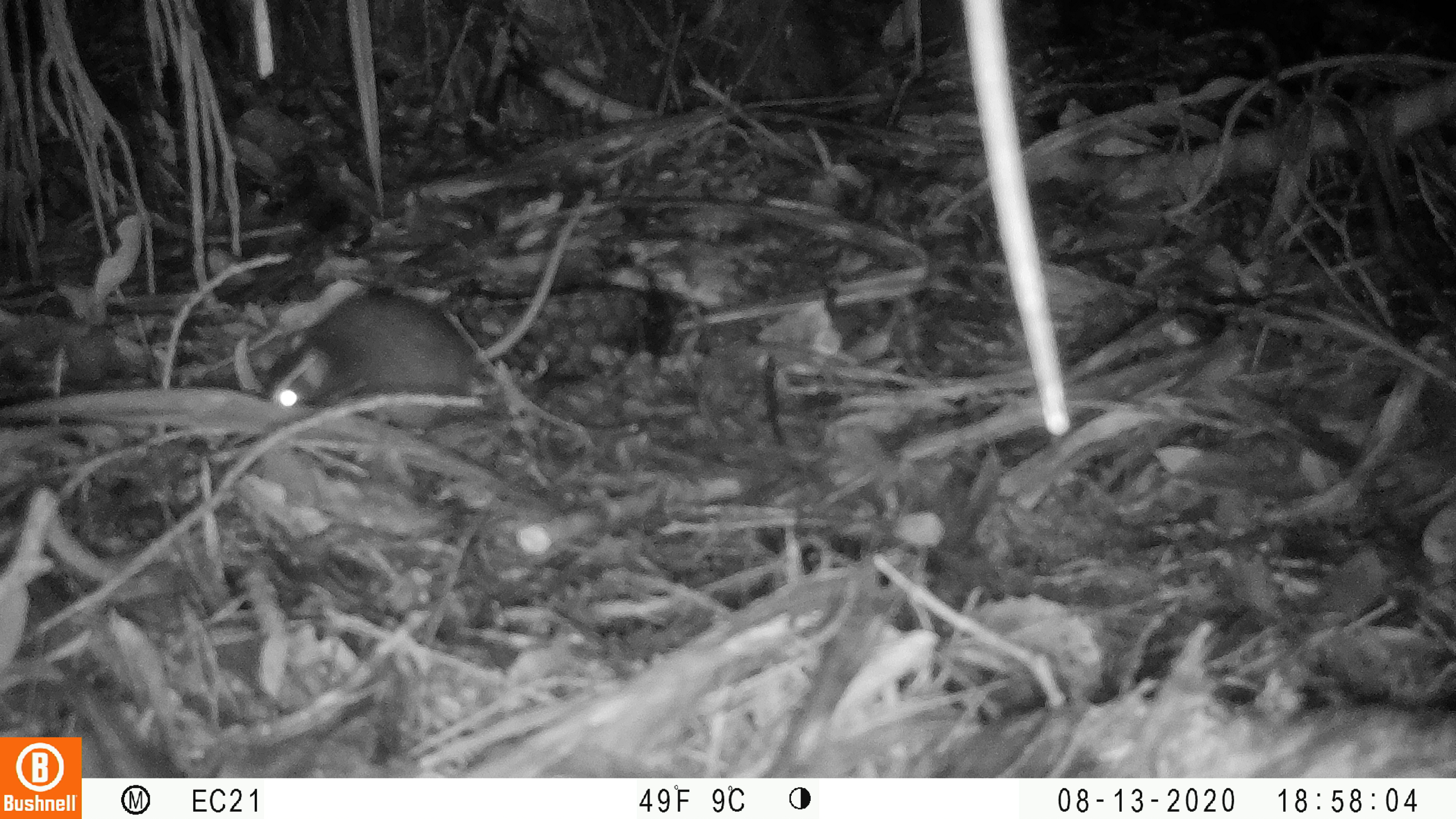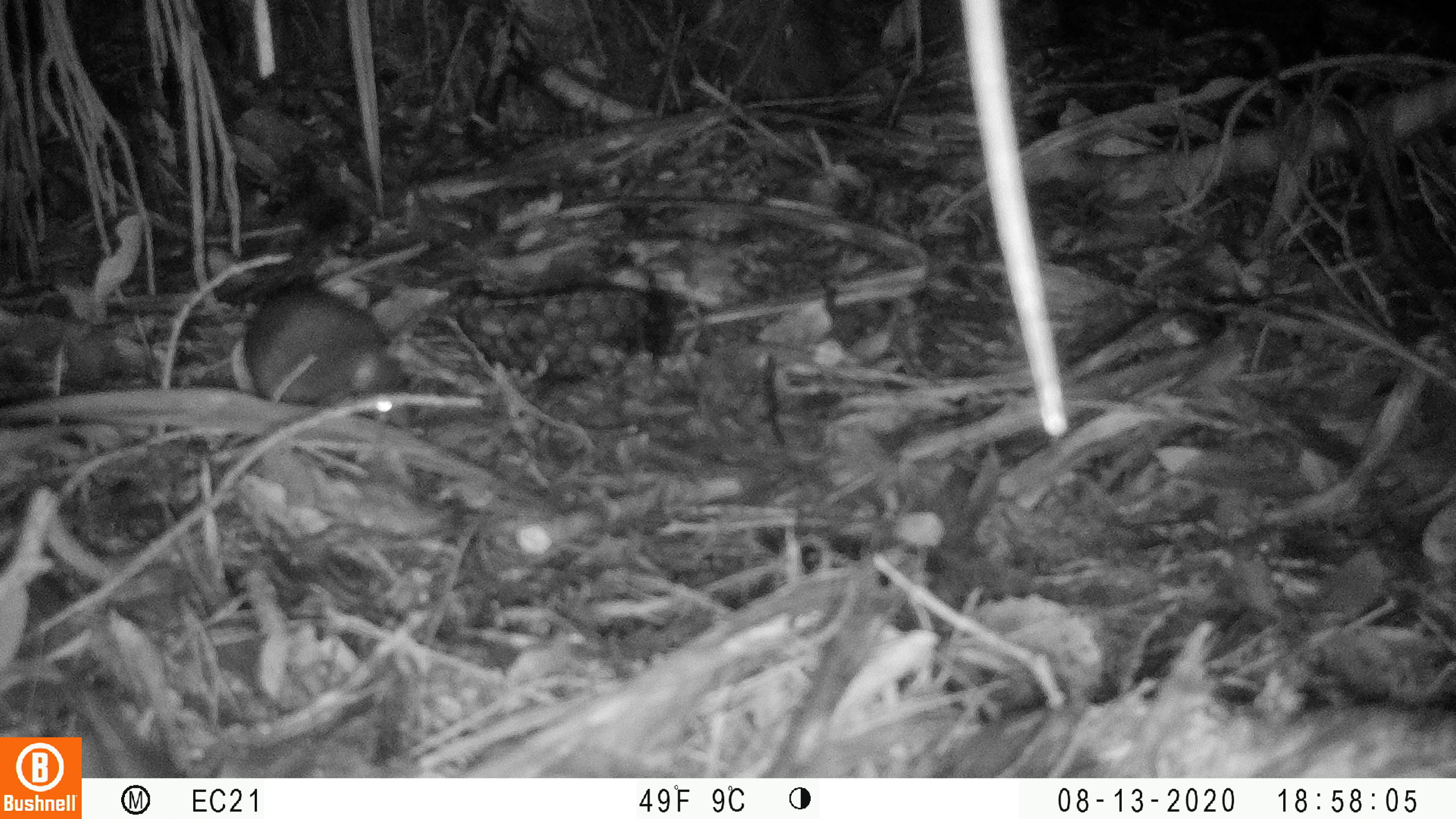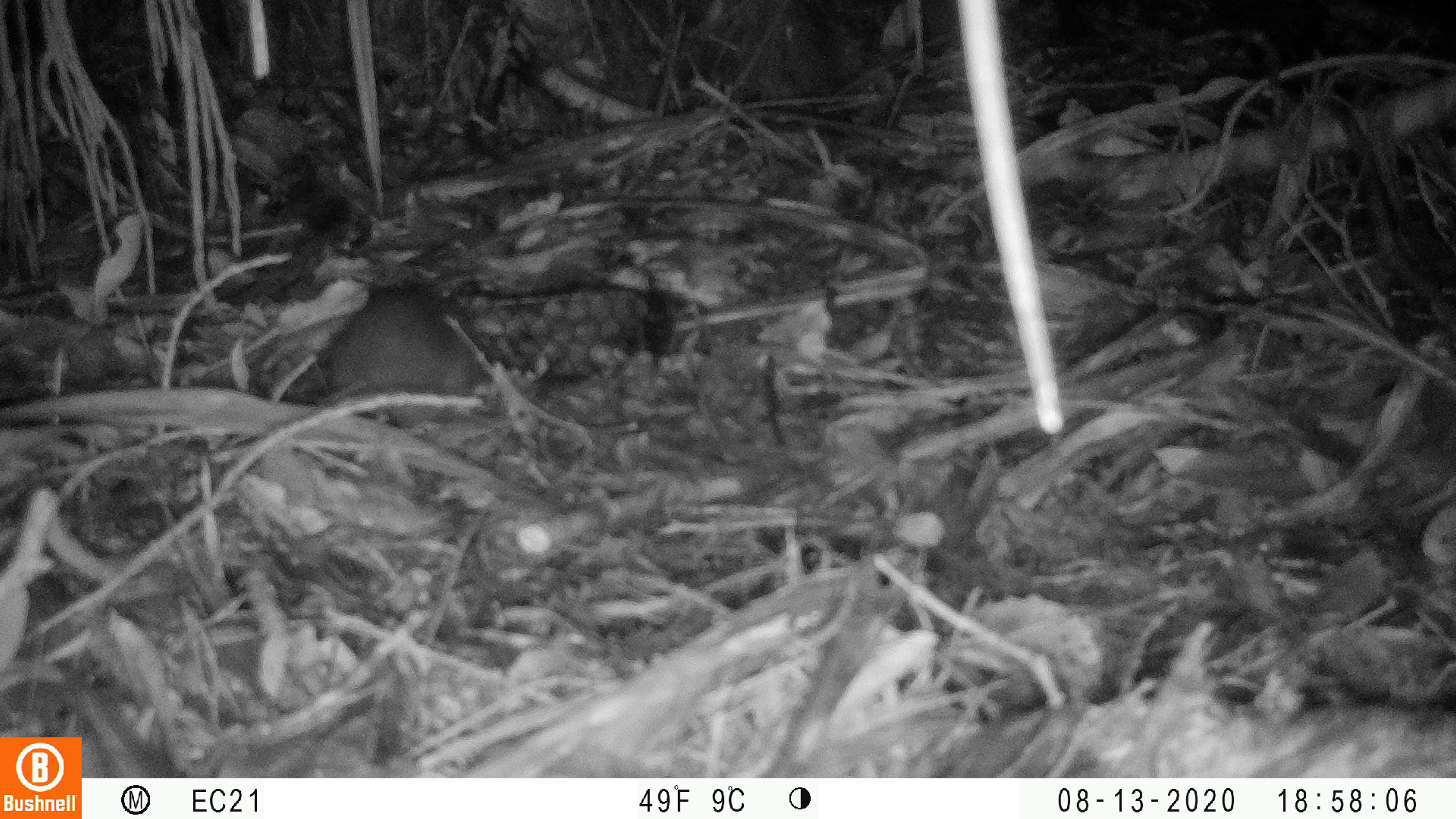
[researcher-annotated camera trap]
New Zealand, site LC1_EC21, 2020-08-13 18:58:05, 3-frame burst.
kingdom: Animalia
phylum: Chordata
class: Mammalia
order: Rodentia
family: Muridae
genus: Rattus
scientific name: Rattus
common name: rat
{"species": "rat (Rattus)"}